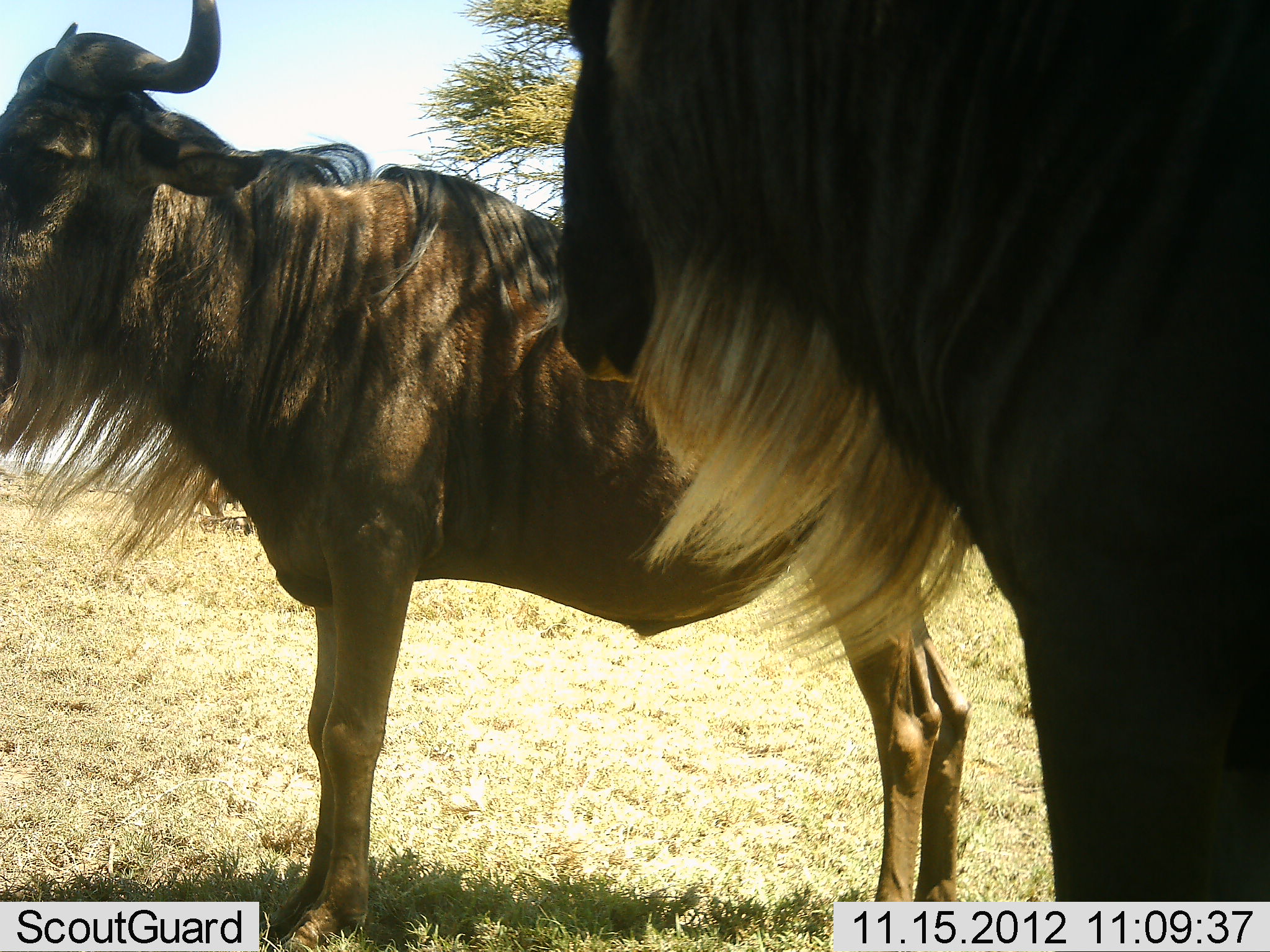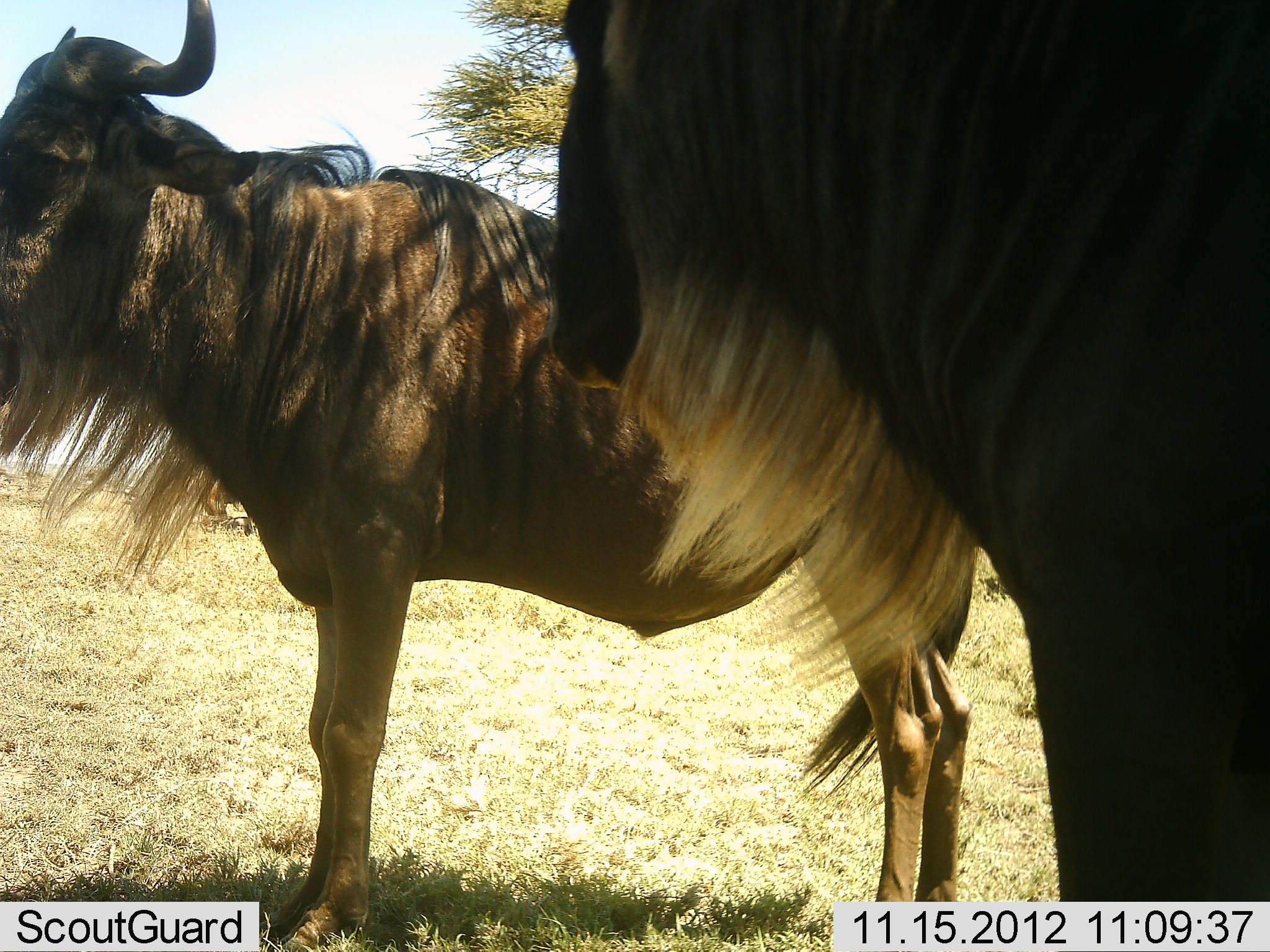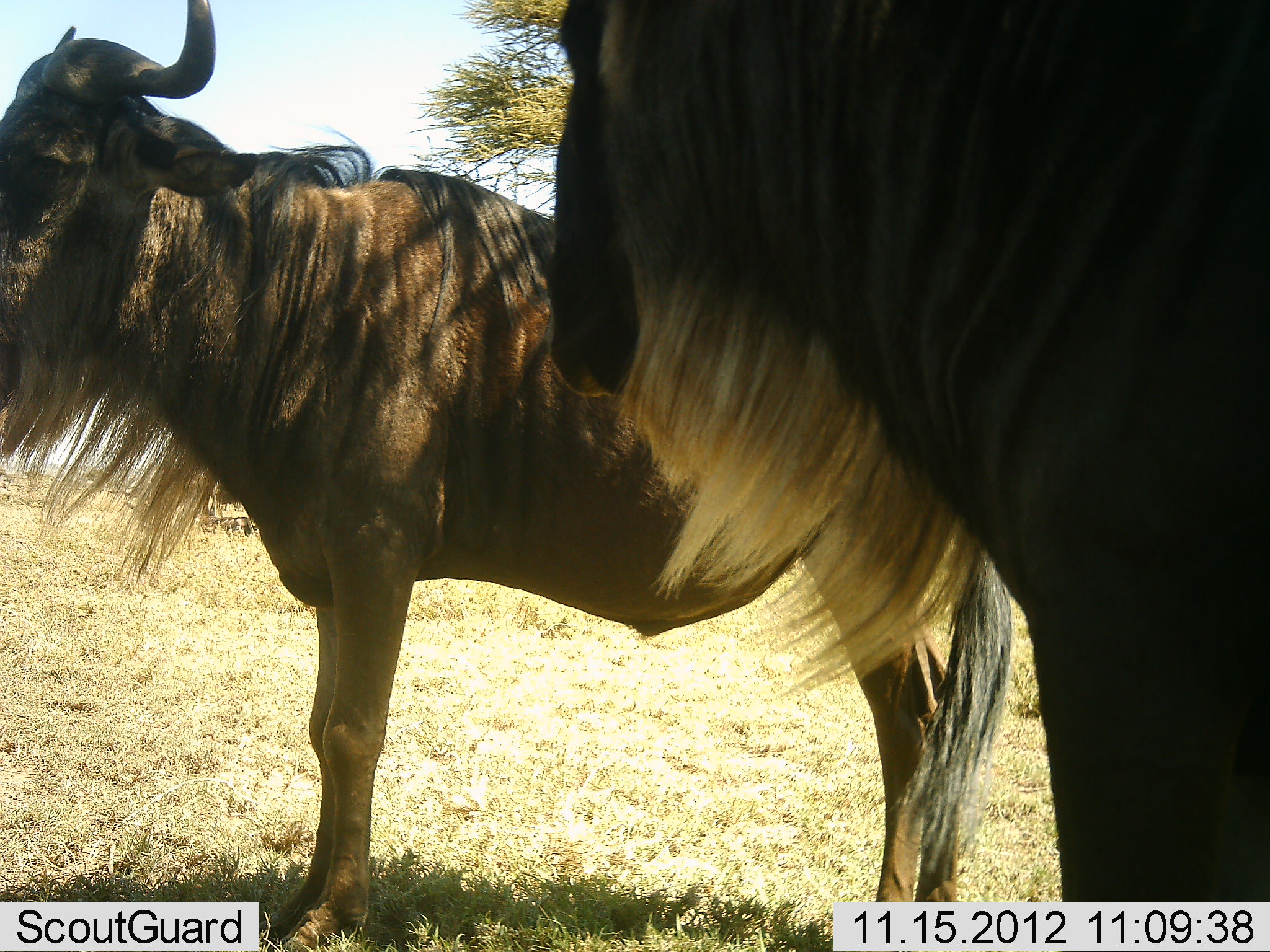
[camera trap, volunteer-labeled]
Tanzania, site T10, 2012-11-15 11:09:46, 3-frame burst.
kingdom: Animalia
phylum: Chordata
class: Mammalia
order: Artiodactyla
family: Bovidae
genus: Connochaetes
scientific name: Connochaetes taurinus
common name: blue wildebeest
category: wildebeest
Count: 2.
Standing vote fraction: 100%.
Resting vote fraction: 0%.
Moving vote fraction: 0%.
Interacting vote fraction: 0%.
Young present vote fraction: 0%.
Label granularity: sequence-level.